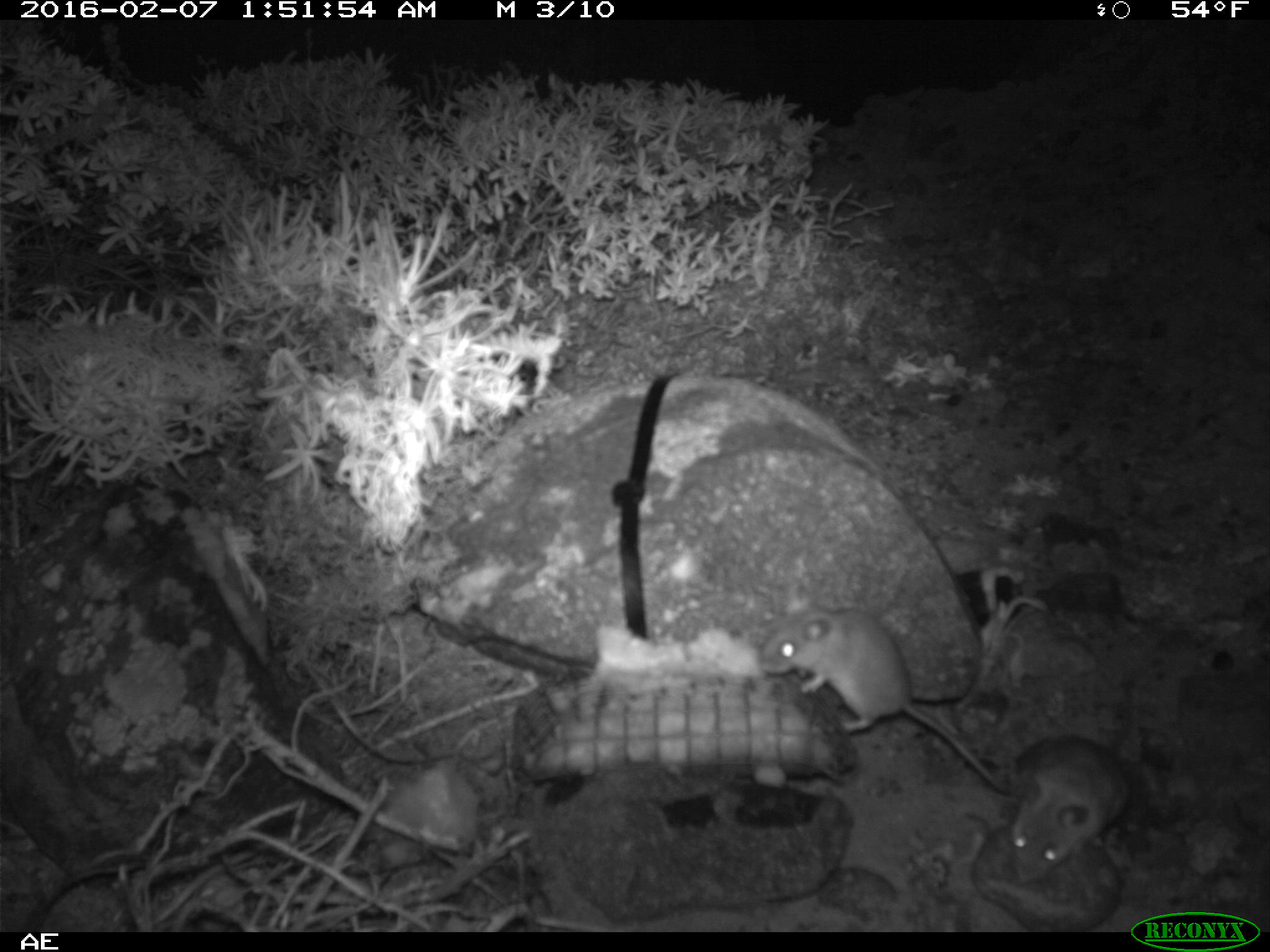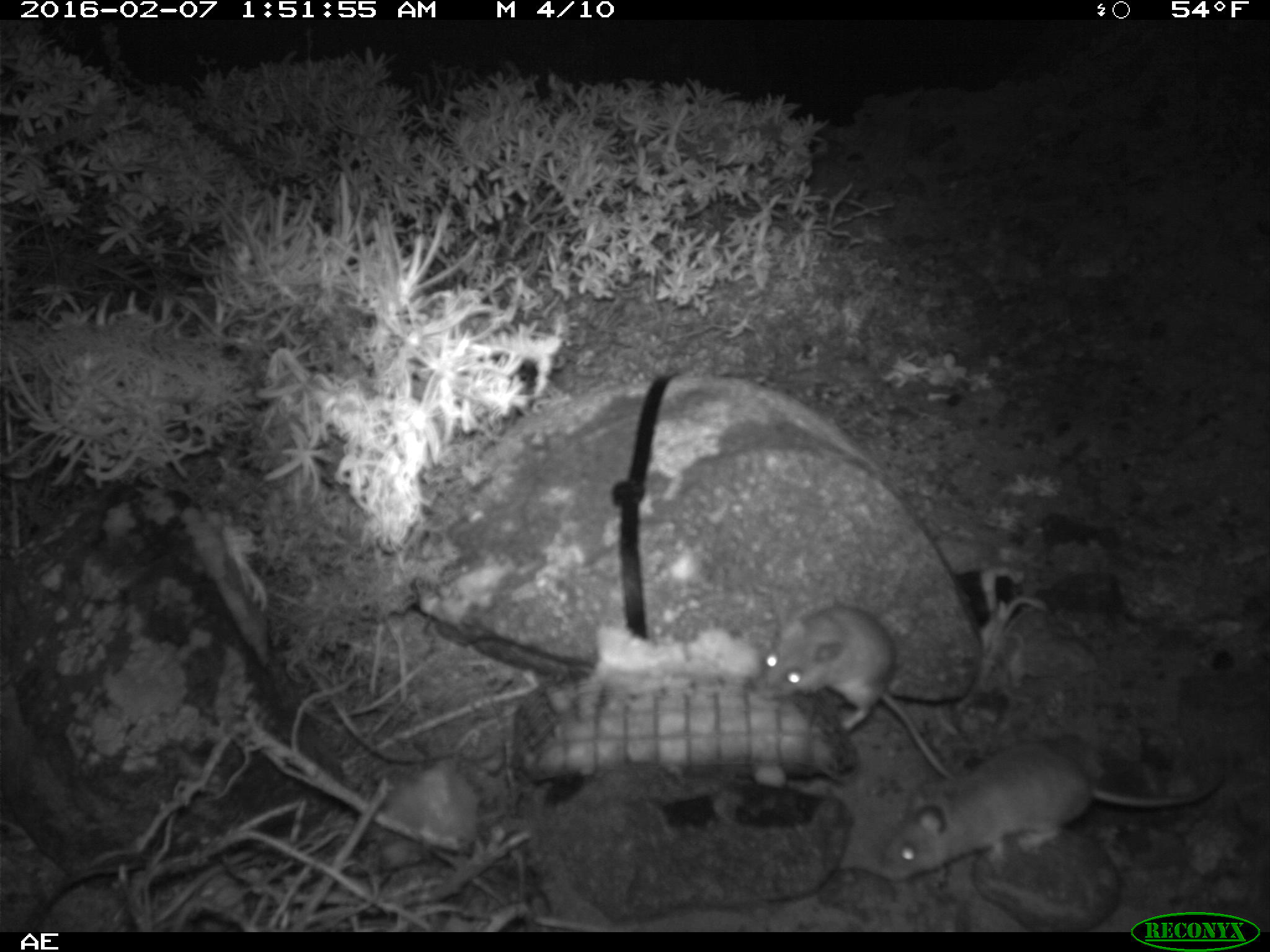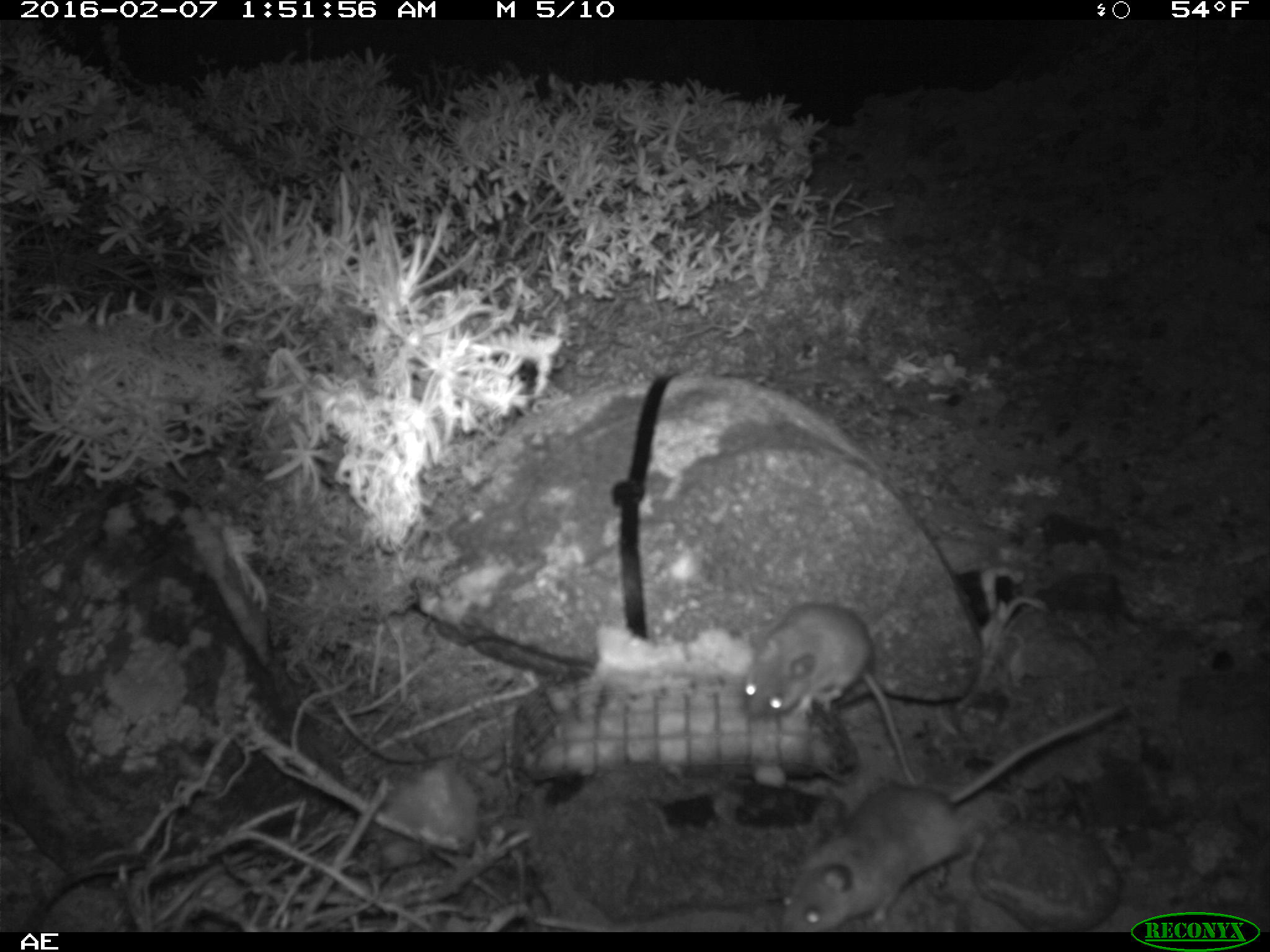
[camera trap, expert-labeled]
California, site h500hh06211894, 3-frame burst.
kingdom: Animalia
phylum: Chordata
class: Mammalia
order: Rodentia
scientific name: Rodentia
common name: rodent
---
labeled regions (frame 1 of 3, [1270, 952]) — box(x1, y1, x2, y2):
rodent: box(756, 577, 1015, 791); box(1007, 677, 1137, 878)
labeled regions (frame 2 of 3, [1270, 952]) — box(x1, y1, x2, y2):
rodent: box(877, 743, 1222, 882); box(751, 598, 951, 777)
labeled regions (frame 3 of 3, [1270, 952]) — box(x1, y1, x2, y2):
rodent: box(778, 704, 1120, 930); box(742, 602, 919, 785)